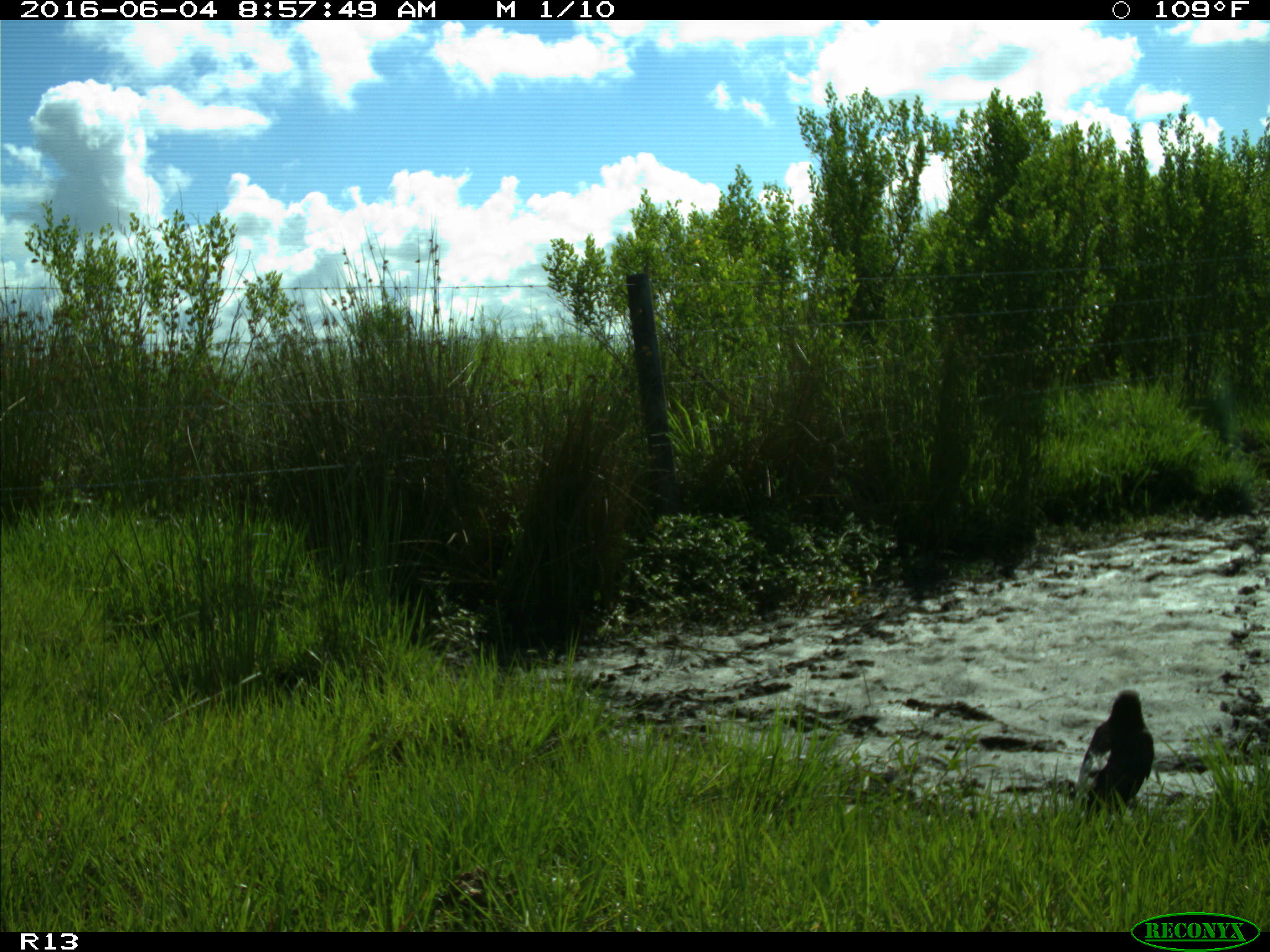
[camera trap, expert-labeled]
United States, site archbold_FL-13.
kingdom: Animalia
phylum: Chordata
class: Aves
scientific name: Aves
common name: birds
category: unidentified bird